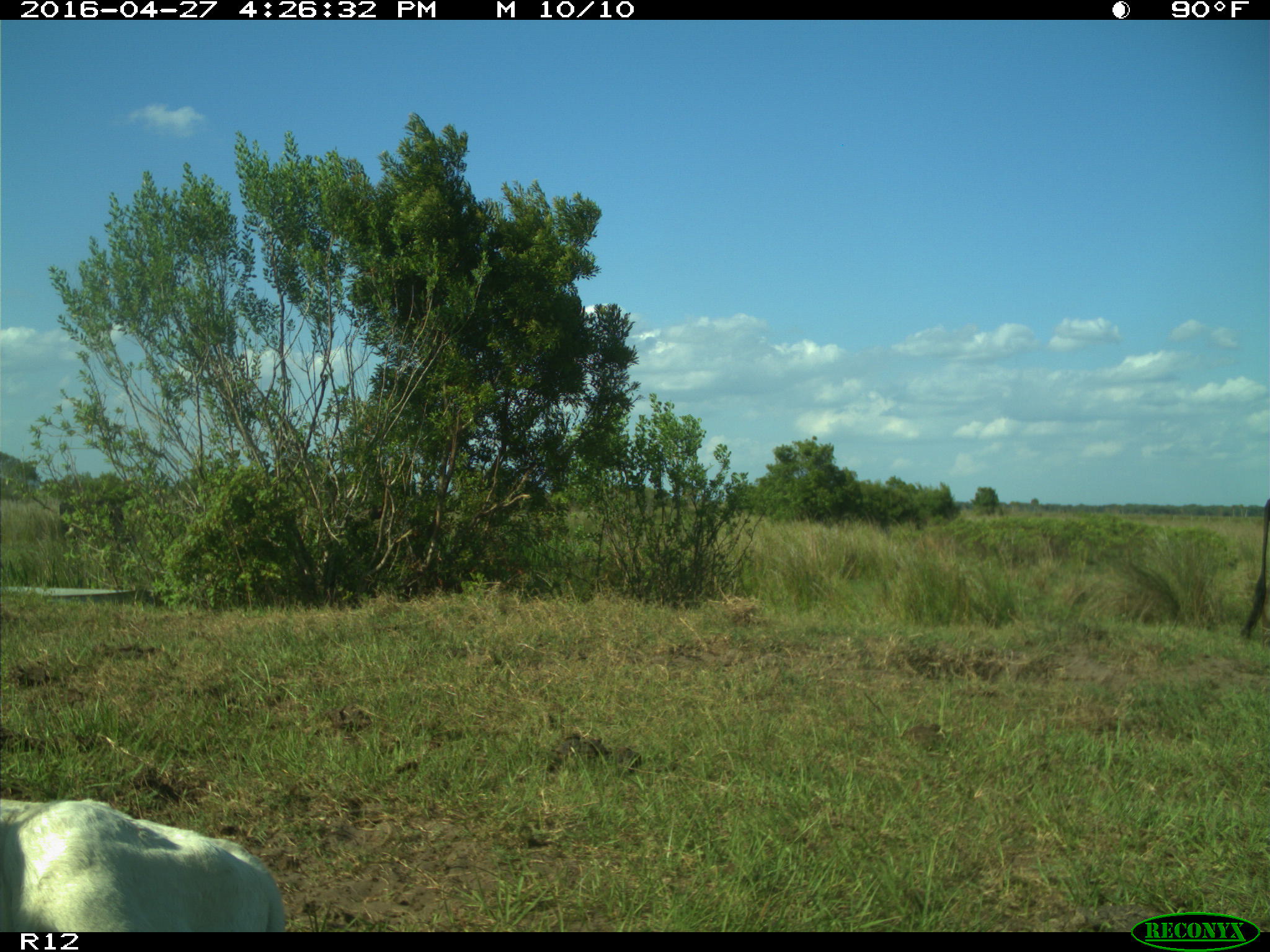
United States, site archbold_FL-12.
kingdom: Animalia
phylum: Chordata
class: Mammalia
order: Artiodactyla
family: Bovidae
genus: Bos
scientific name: Bos taurus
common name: domestic cow